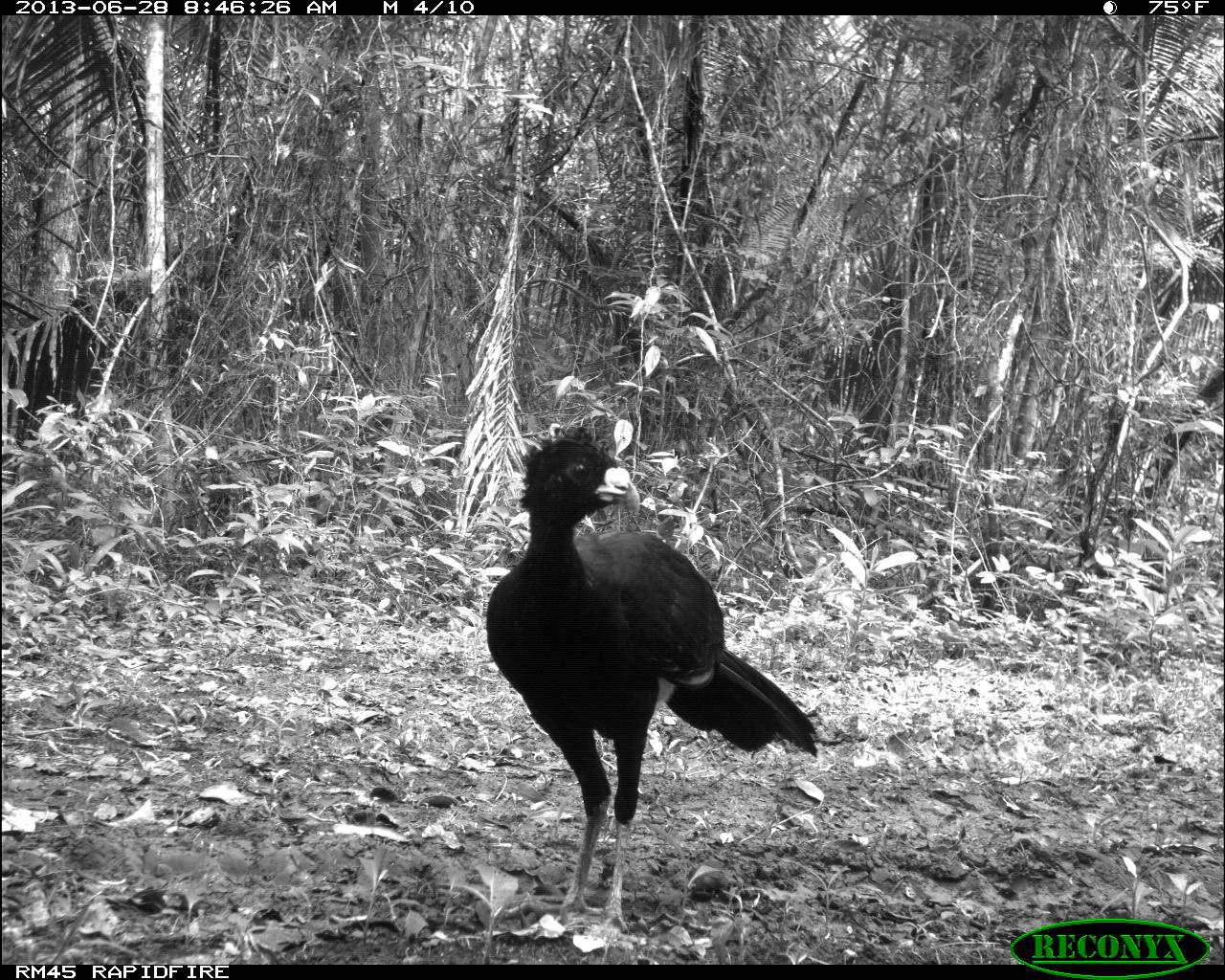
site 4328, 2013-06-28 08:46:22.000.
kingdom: Animalia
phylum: Chordata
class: Aves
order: Galliformes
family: Cracidae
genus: Crax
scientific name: Crax rubra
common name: great curassow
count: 1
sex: male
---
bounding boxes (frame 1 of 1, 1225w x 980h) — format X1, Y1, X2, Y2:
crax rubra: 485, 425, 819, 939